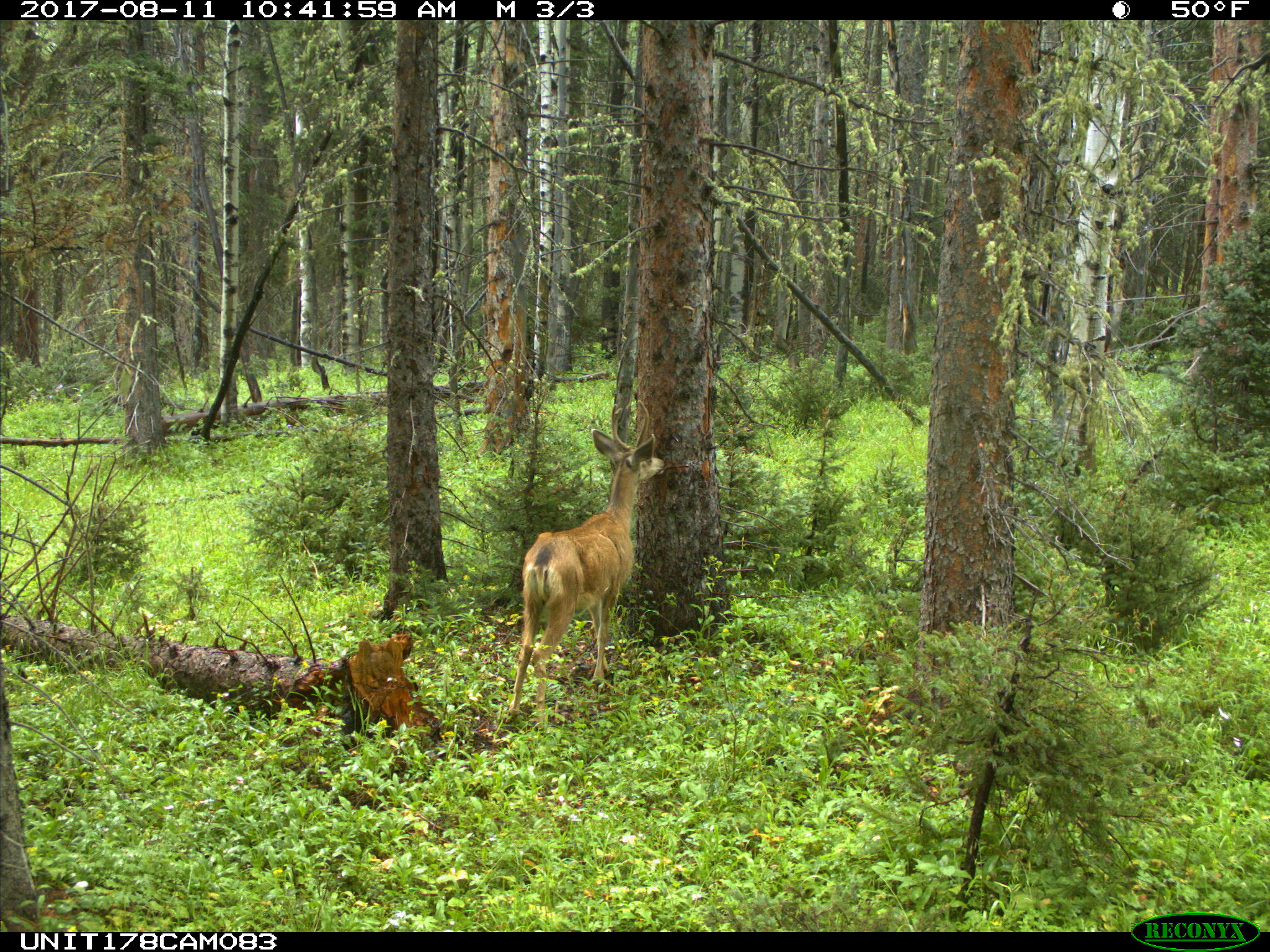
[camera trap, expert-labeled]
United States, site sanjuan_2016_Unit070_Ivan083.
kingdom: Animalia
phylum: Chordata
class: Mammalia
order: Artiodactyla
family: Cervidae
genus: Odocoileus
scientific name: Odocoileus hemionus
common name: mule deer